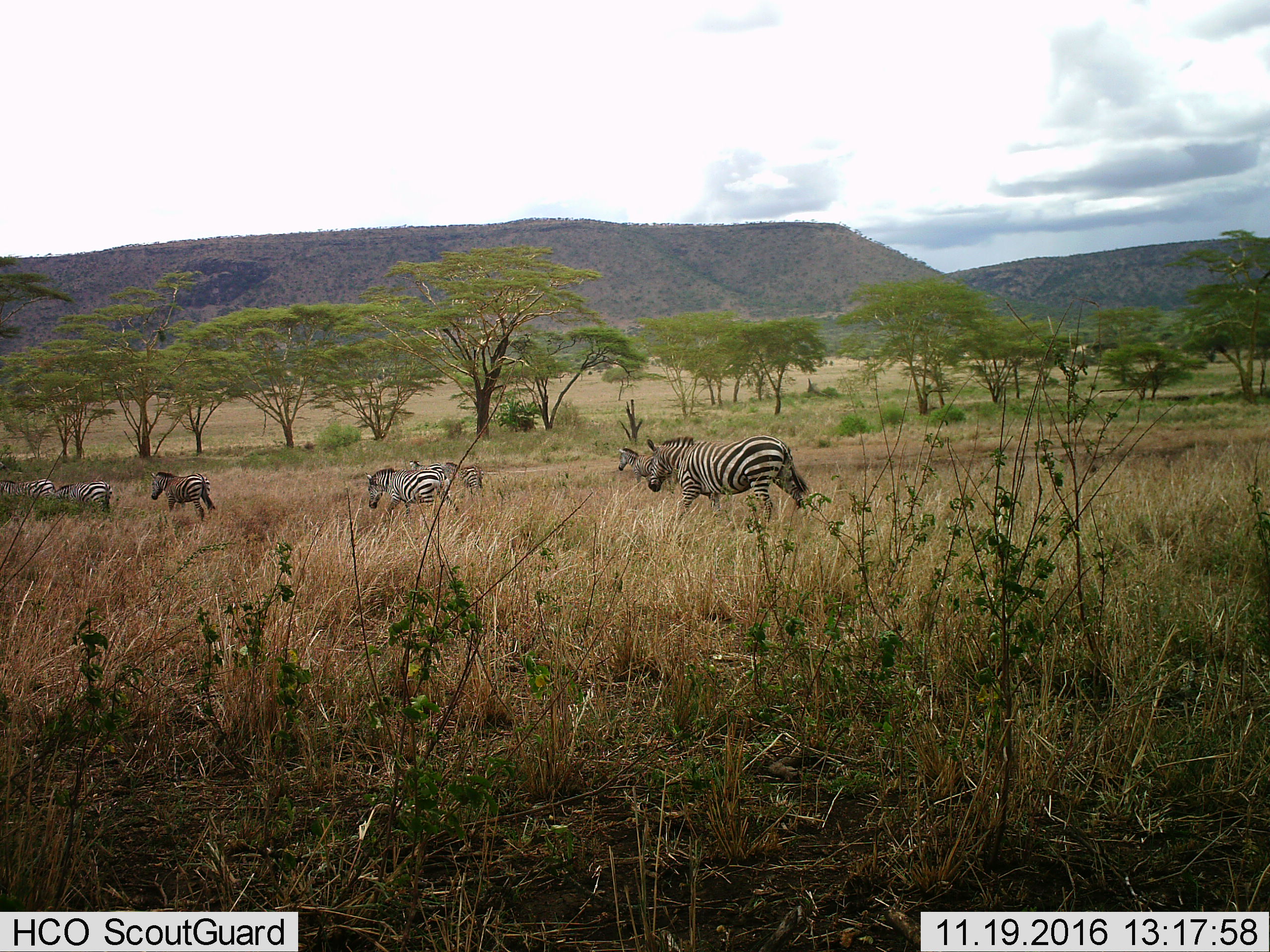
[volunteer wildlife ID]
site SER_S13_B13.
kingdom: Animalia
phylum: Chordata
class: Mammalia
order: Perissodactyla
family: Equidae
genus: Equus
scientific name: Equus quagga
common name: plains zebra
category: zebraplains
Zebraplains (plains zebra) (Equus quagga), count 8. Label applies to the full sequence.